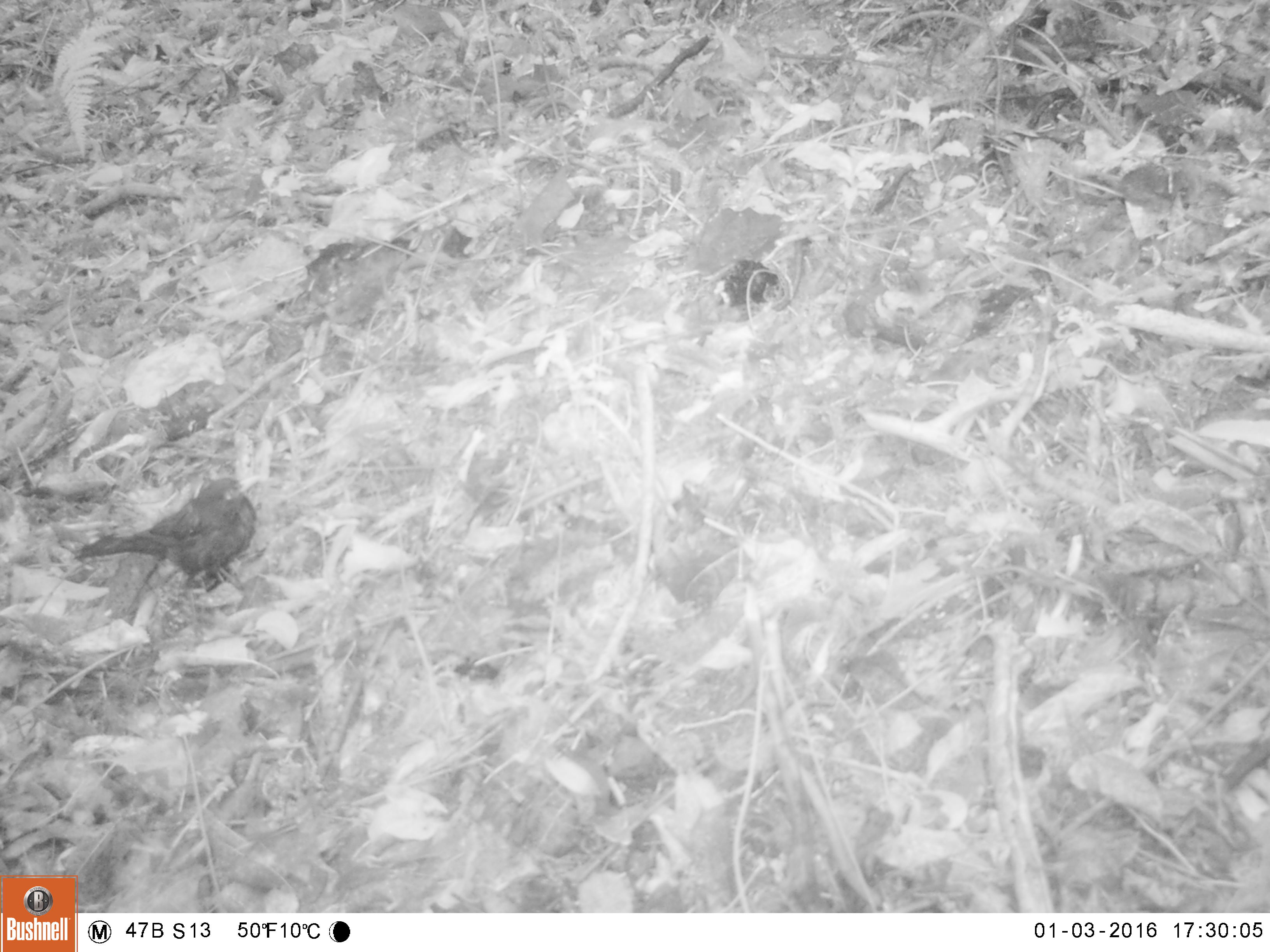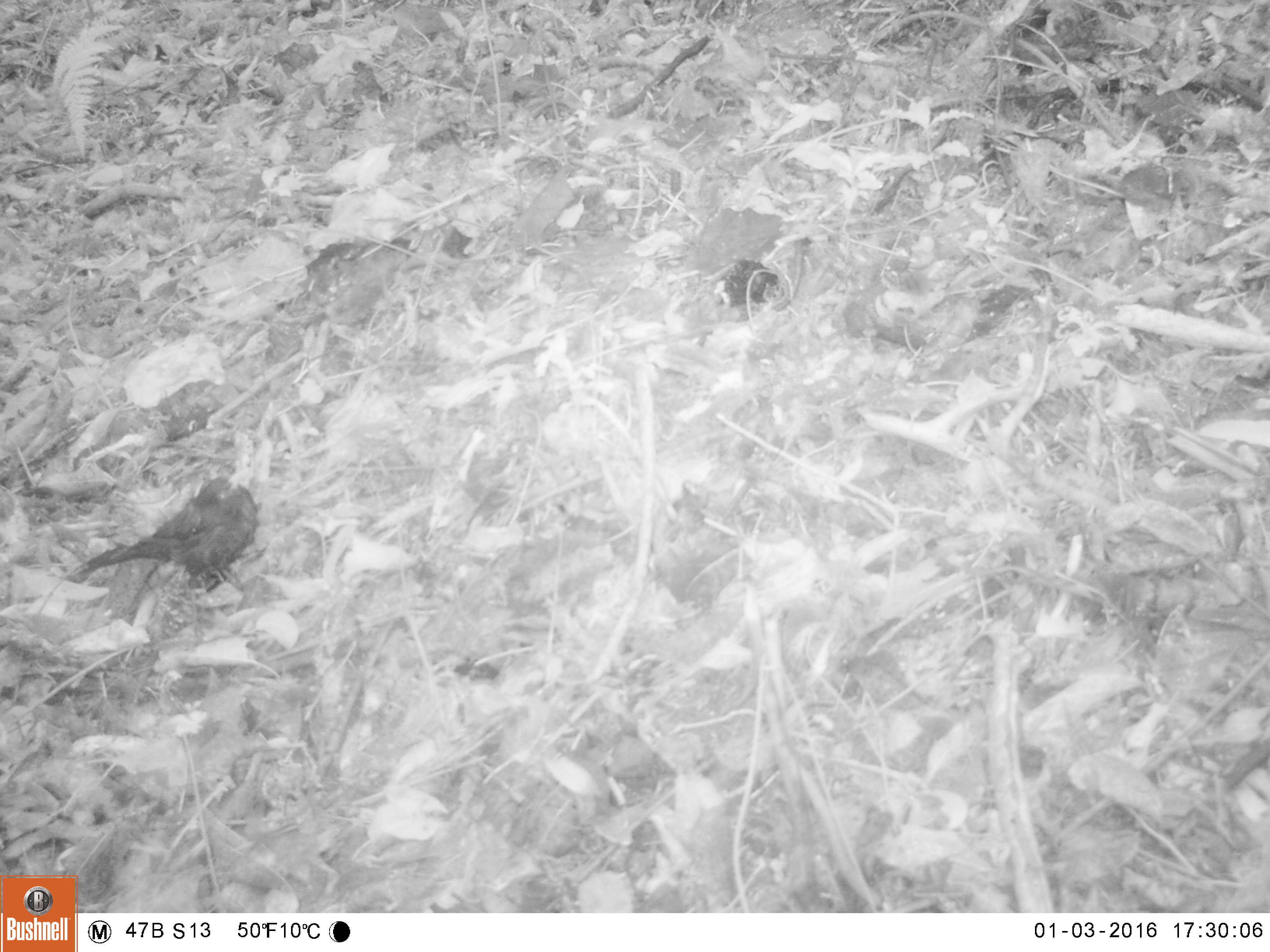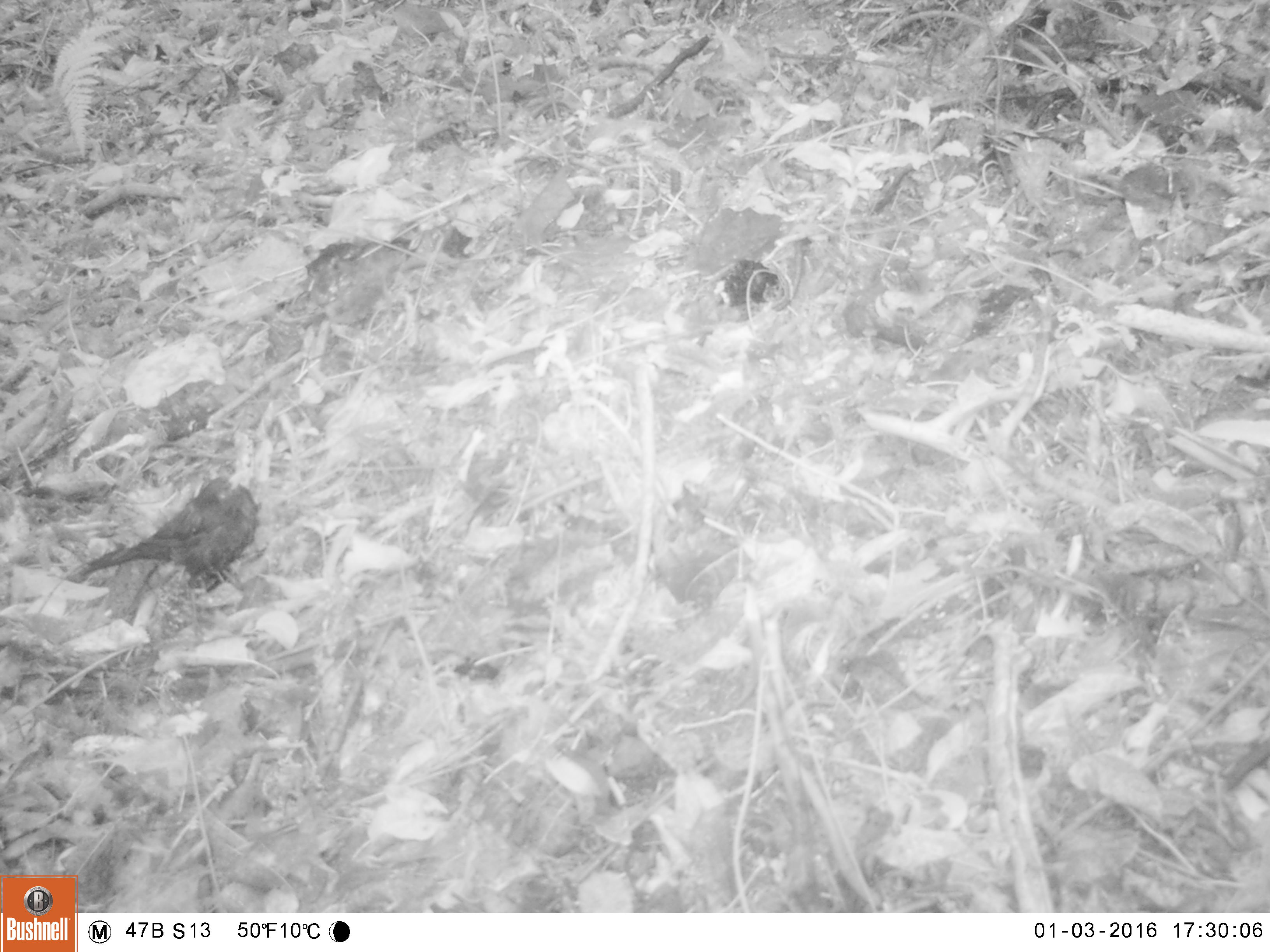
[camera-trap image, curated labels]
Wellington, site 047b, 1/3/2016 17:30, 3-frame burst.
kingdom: Animalia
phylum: Chordata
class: Aves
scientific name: Aves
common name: bird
Bird (Aves).